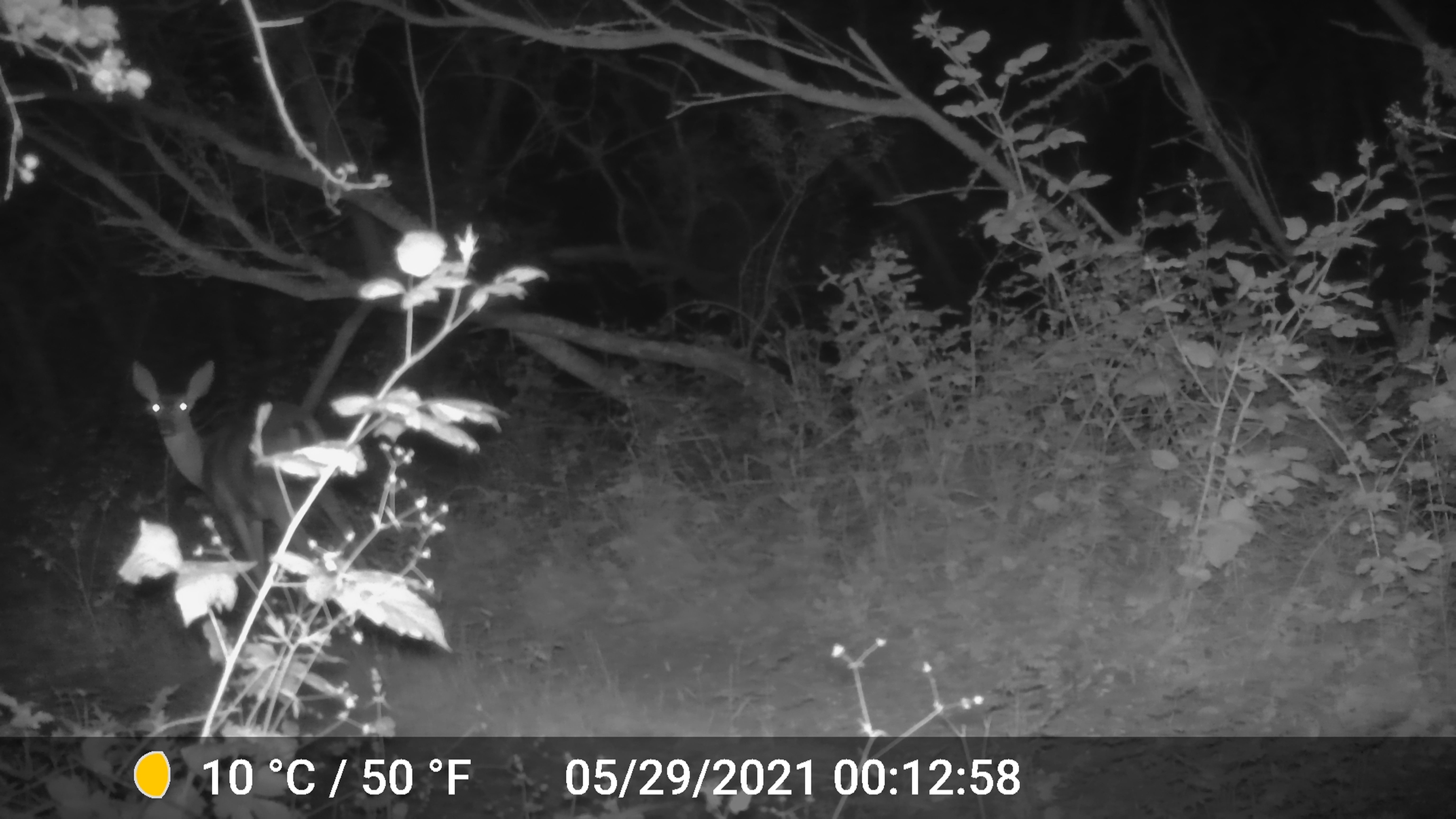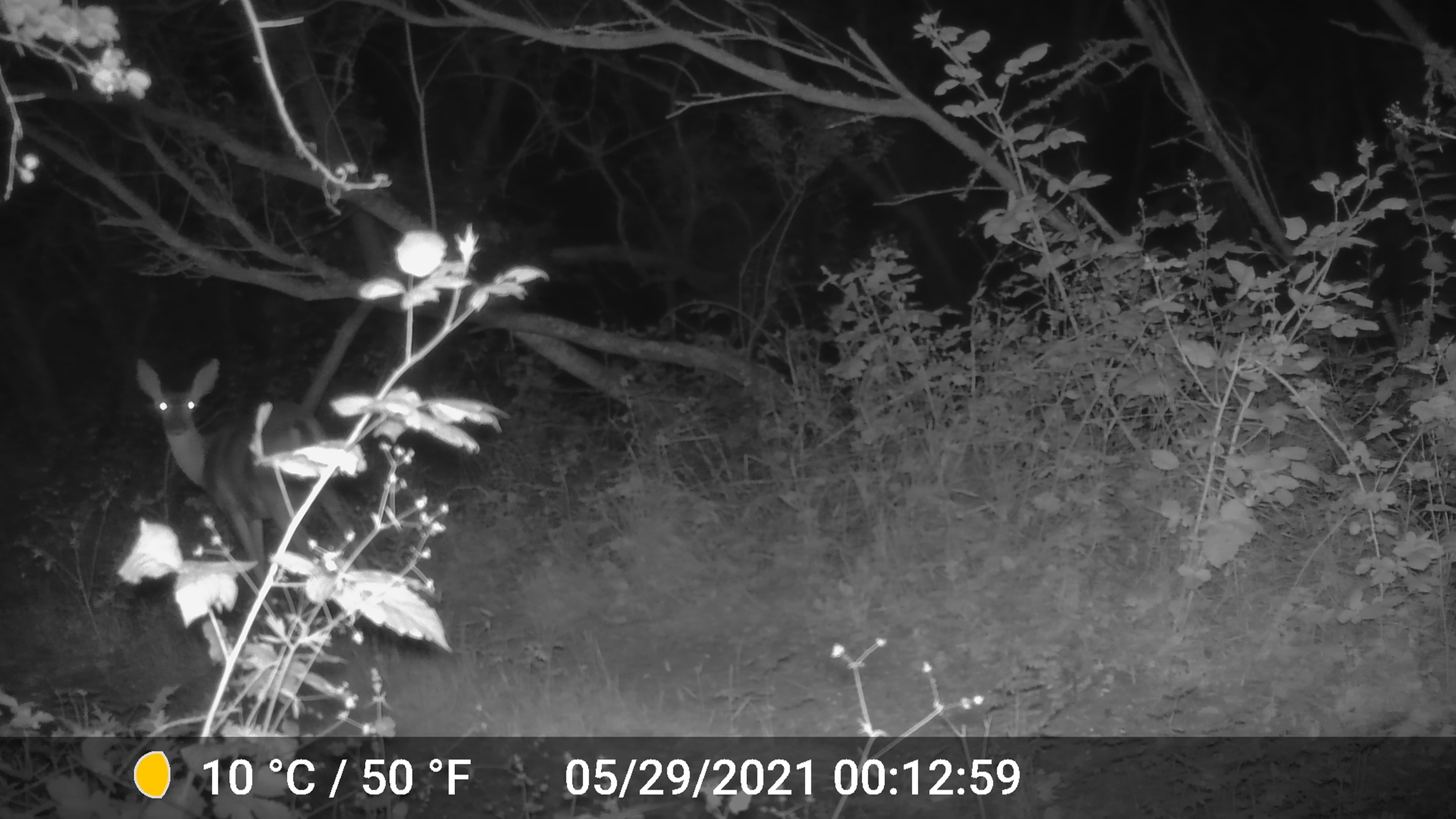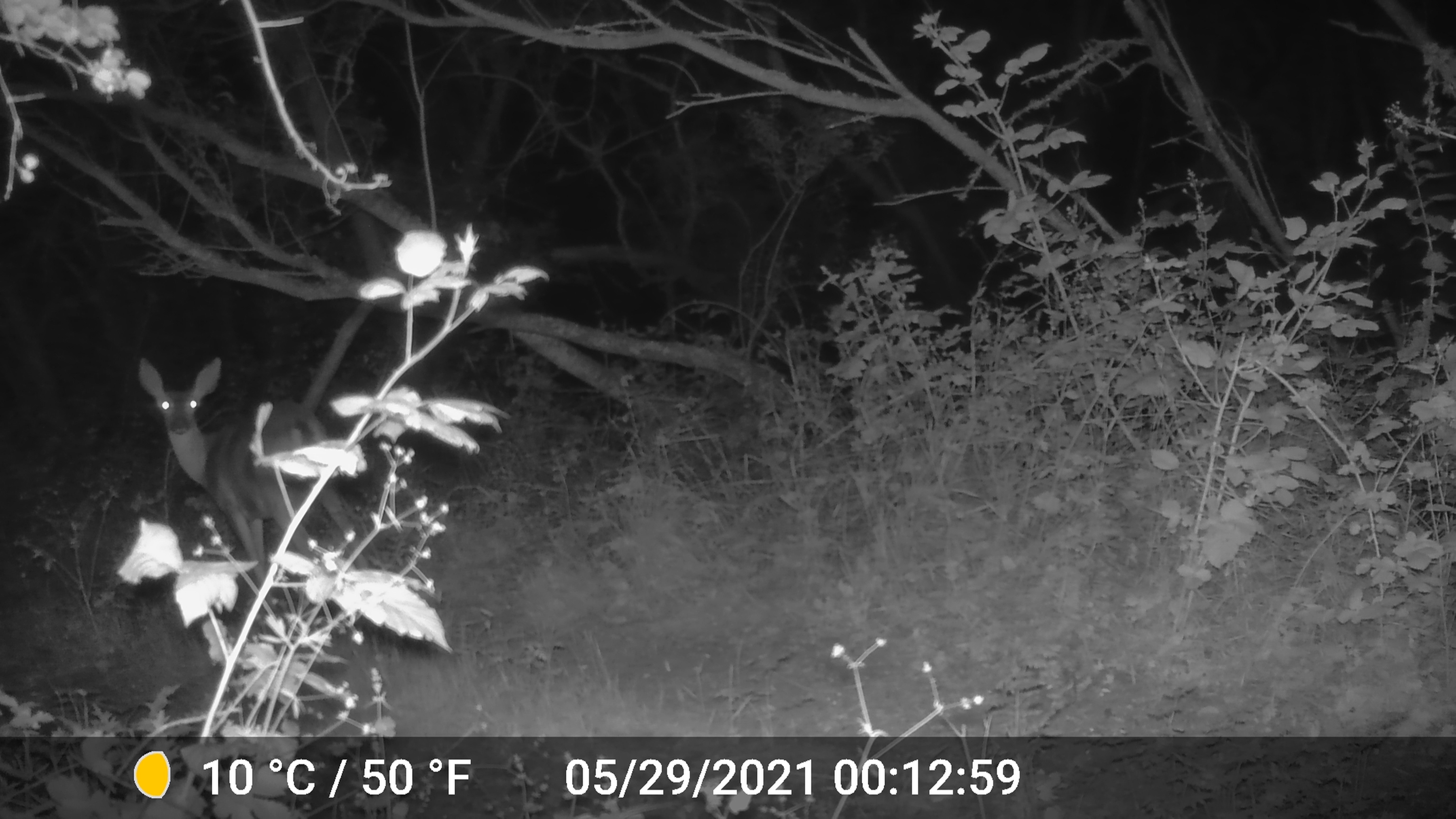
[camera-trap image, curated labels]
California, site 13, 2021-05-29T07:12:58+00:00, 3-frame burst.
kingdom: Animalia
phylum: Chordata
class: Mammalia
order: Artiodactyla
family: Cervidae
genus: Odocoileus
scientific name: Odocoileus hemionus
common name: mule deer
Mule deer (Odocoileus hemionus).